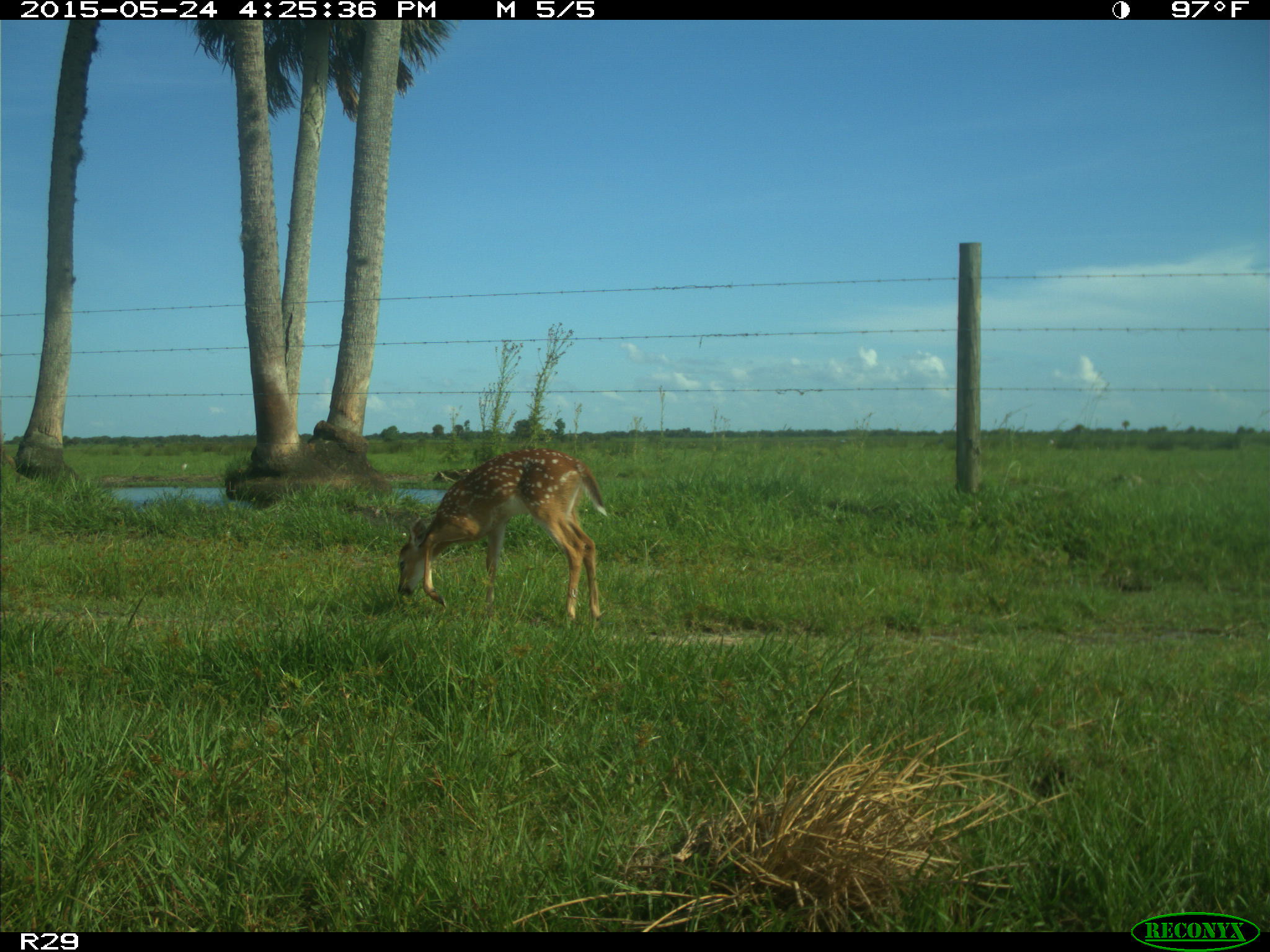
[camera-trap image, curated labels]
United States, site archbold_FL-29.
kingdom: Animalia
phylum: Chordata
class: Mammalia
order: Artiodactyla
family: Cervidae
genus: Odocoileus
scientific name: Odocoileus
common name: deer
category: unidentified deer